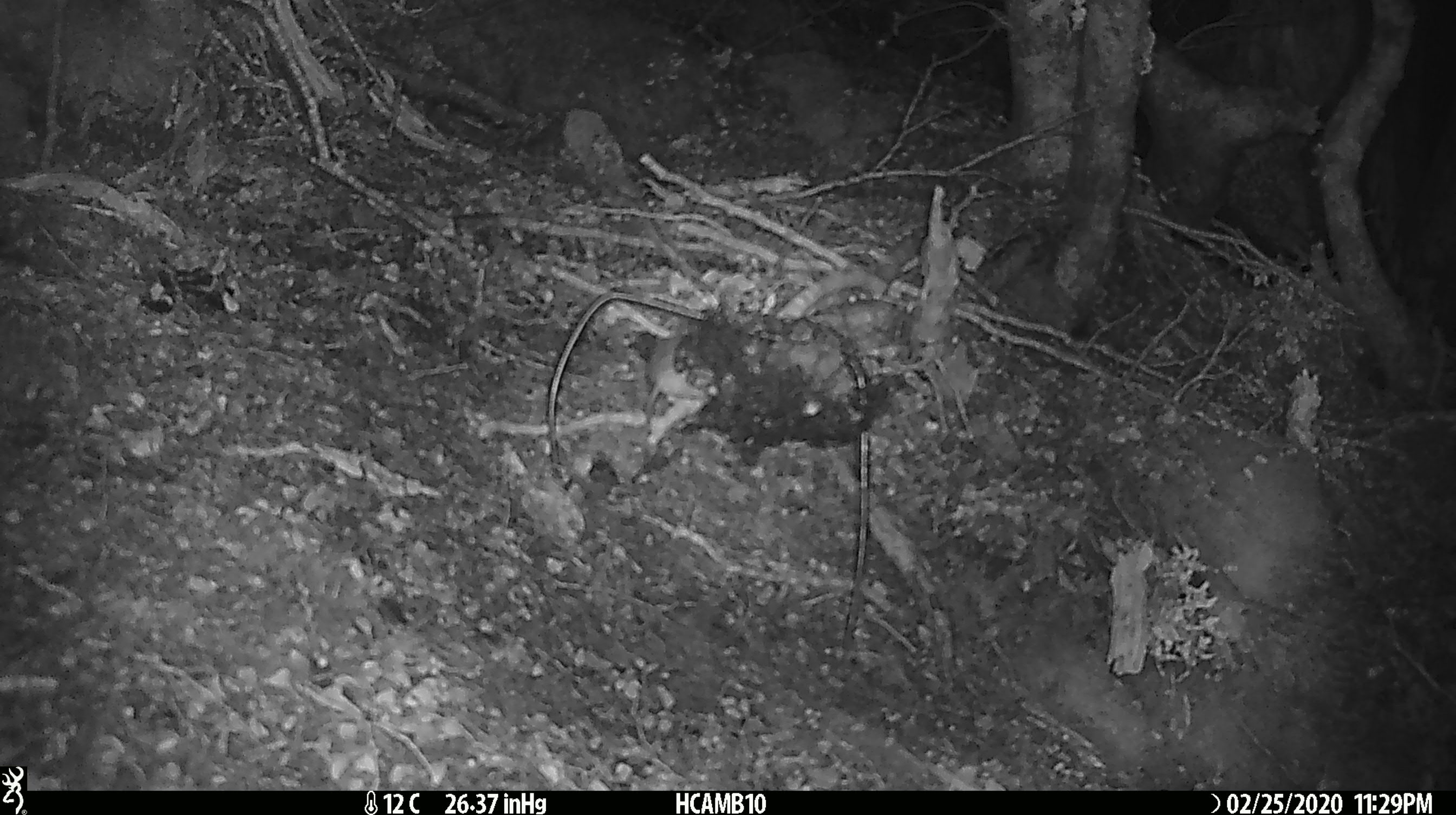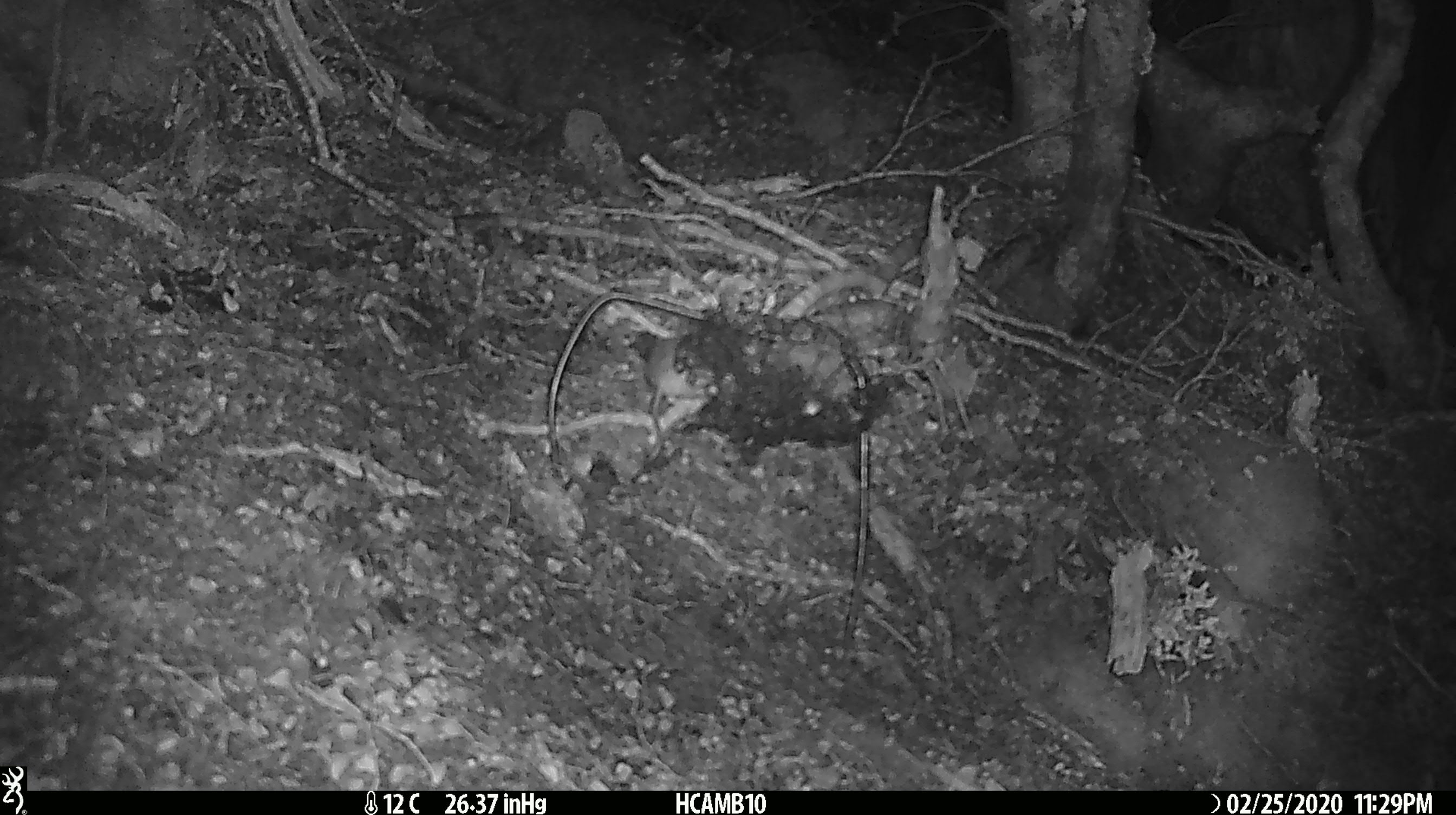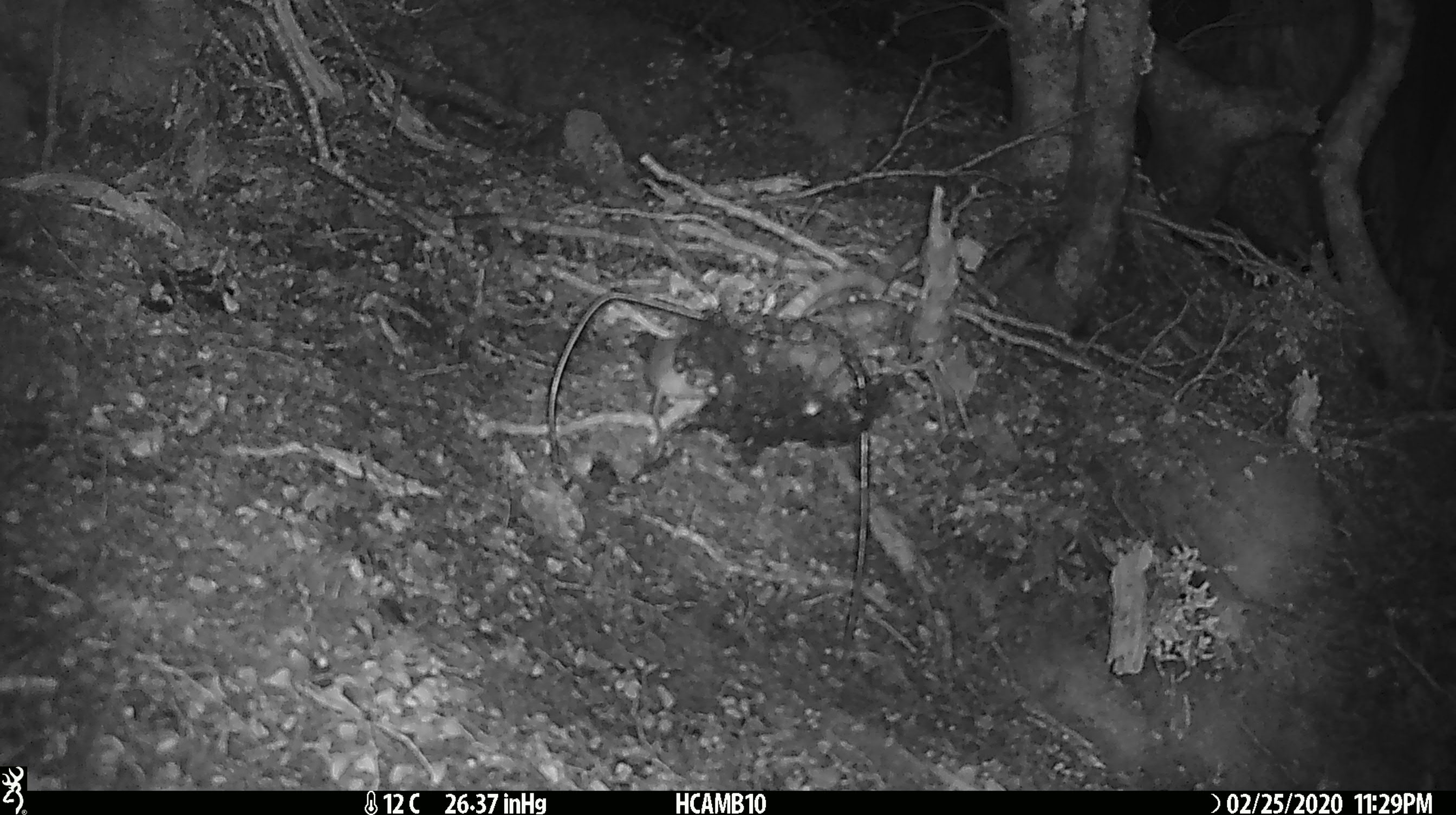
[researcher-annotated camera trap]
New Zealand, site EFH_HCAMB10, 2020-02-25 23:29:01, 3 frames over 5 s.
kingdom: Animalia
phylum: Chordata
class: Mammalia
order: Rodentia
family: Muridae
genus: Mus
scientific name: Mus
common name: mouse